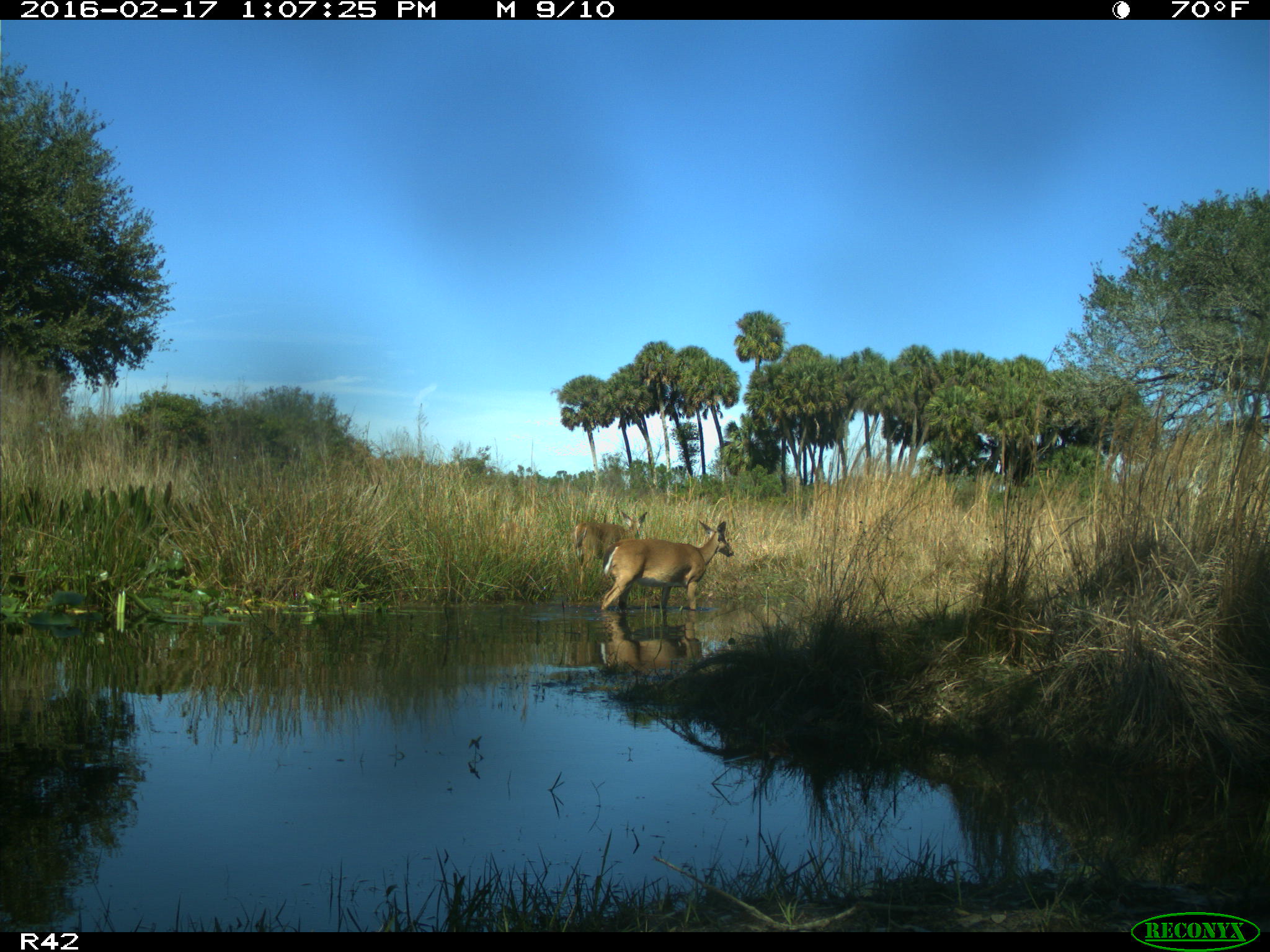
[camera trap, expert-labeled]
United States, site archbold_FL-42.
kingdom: Animalia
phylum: Chordata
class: Mammalia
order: Artiodactyla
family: Cervidae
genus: Odocoileus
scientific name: Odocoileus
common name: deer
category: unidentified deer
Unidentified deer (deer) (Odocoileus).